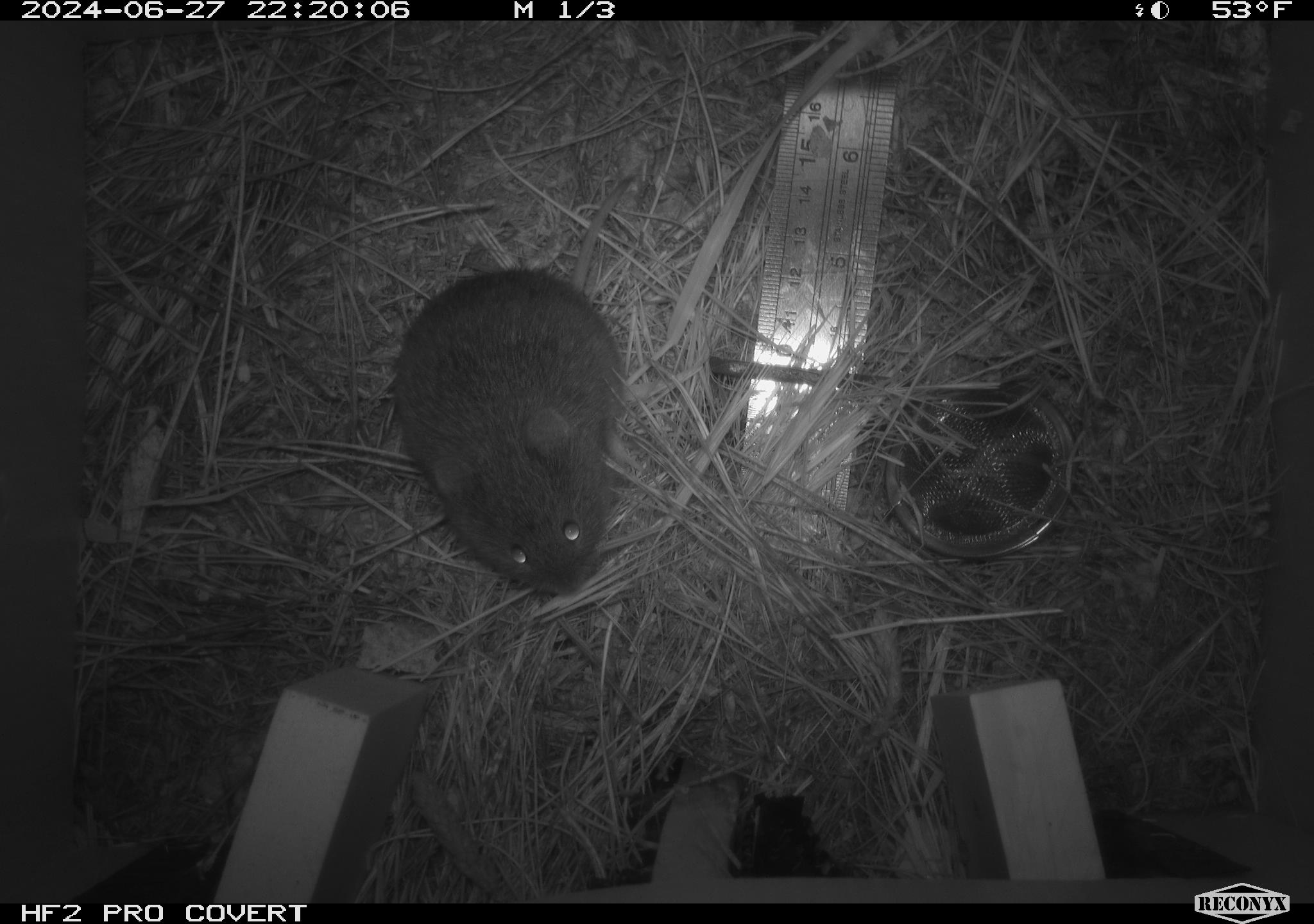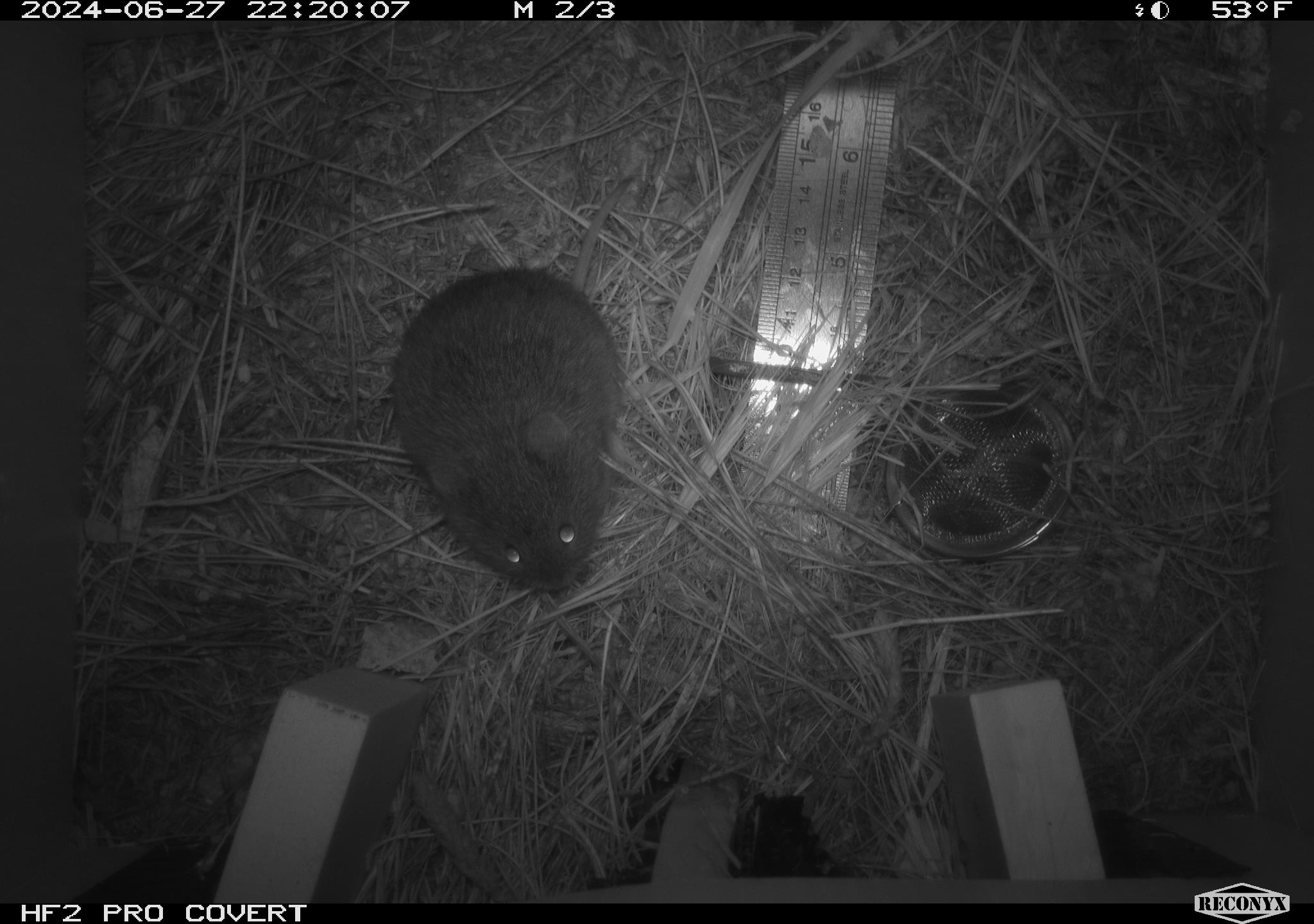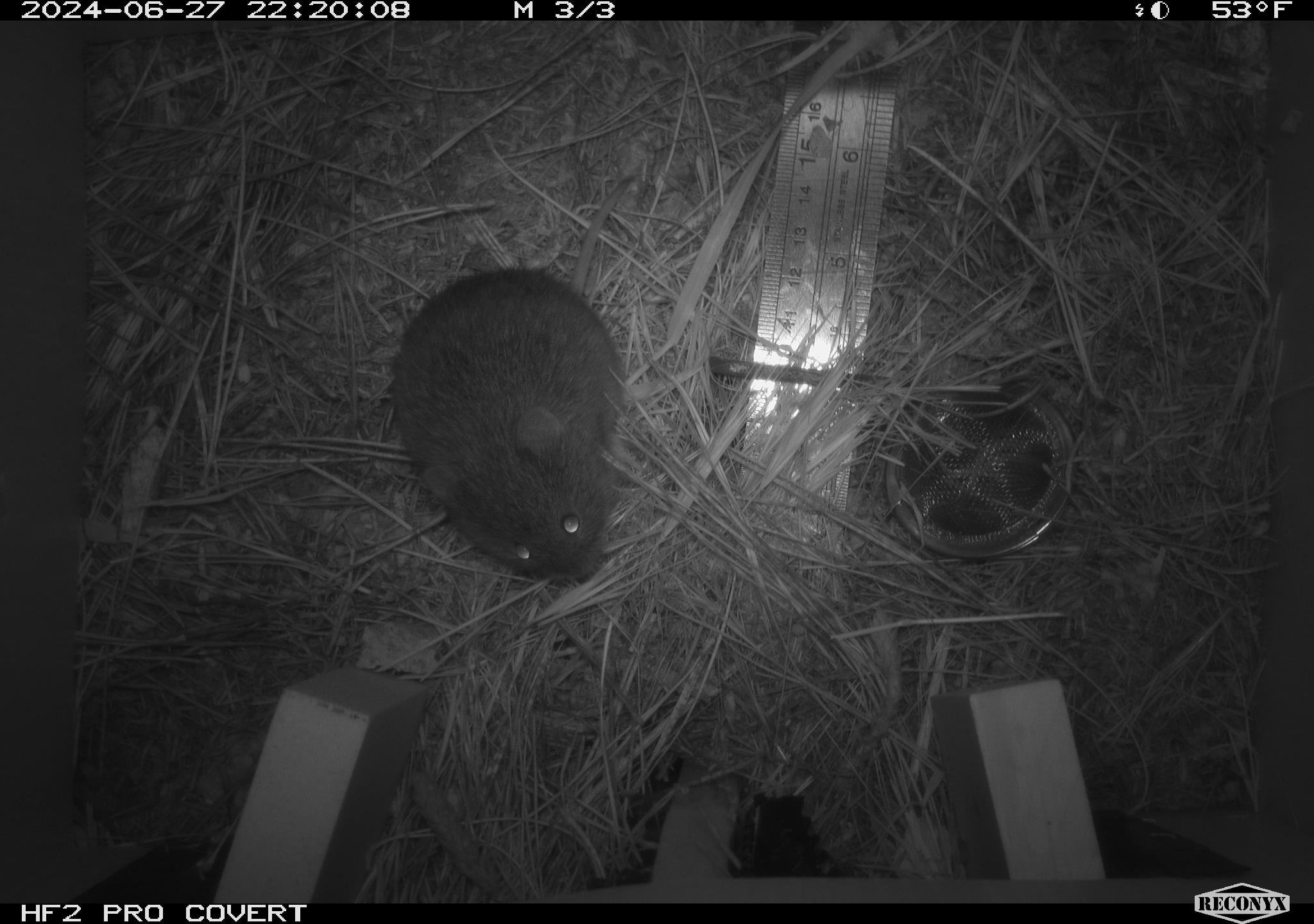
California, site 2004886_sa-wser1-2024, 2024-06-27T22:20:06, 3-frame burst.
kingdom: Animalia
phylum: Chordata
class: Mammalia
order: Rodentia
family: Cricetidae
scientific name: Arvicolinae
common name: voles, lemmings, and muskrats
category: arvicolinae subfamily